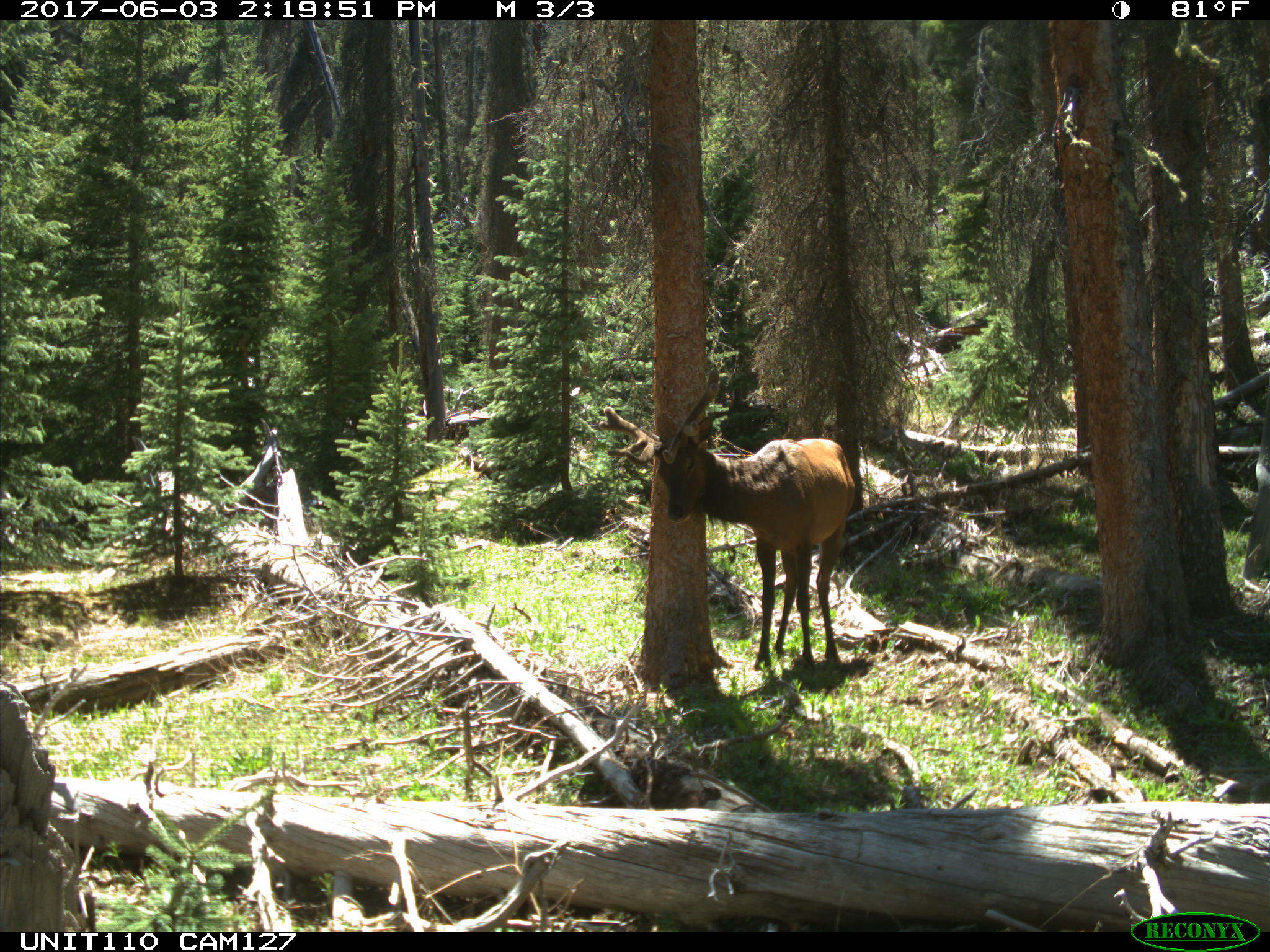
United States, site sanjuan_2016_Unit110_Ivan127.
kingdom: Animalia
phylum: Chordata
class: Mammalia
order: Artiodactyla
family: Cervidae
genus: Cervus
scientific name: Cervus elaphus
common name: red deer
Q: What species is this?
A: Cervus elaphus (red deer).